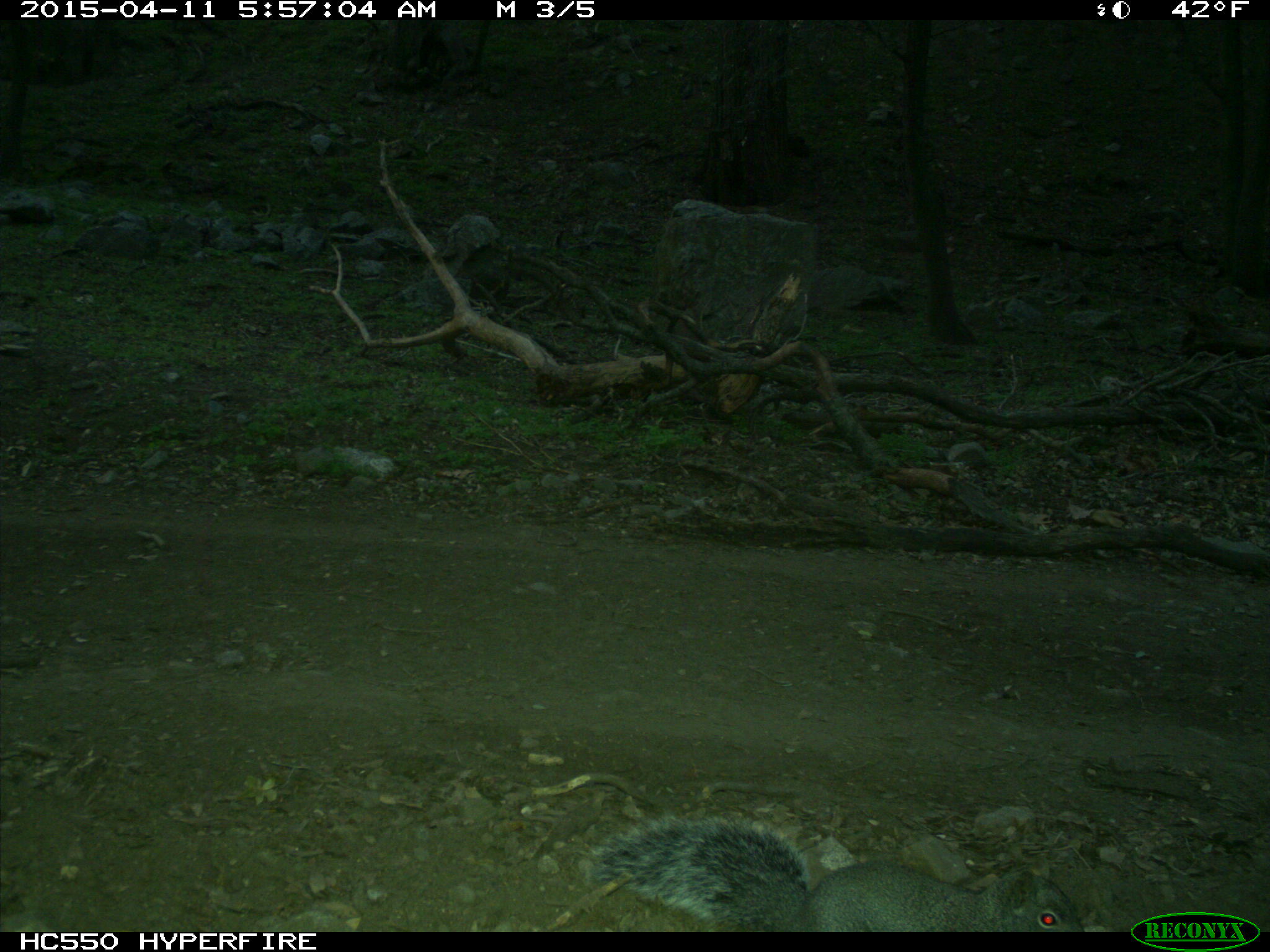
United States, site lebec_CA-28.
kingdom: Animalia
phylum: Chordata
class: Mammalia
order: Rodentia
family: Sciuridae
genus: Sciurus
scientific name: Sciurus carolinensis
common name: eastern gray squirrel